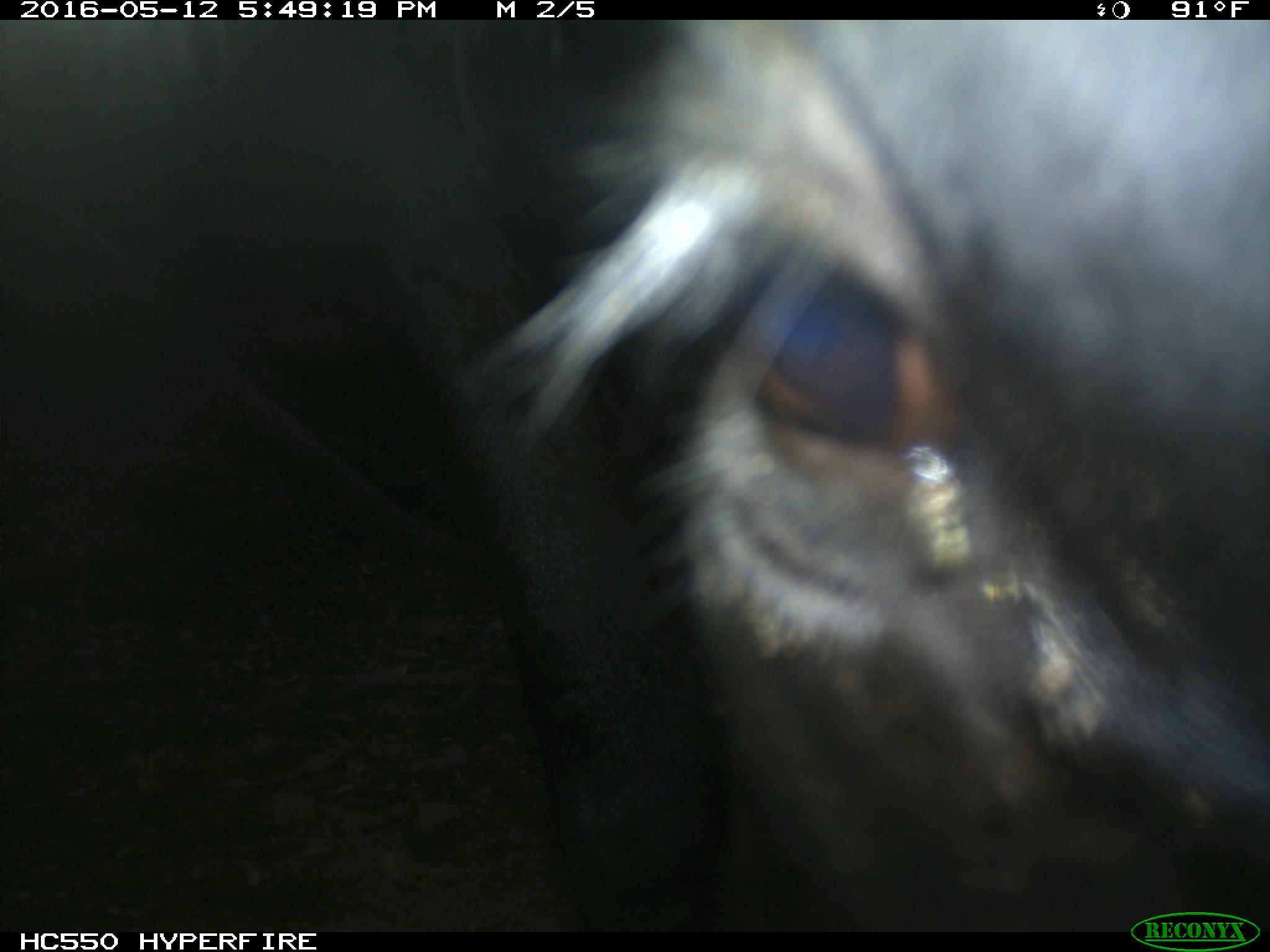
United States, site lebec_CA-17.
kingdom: Animalia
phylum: Chordata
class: Mammalia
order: Artiodactyla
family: Bovidae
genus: Bos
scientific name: Bos taurus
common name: domestic cow